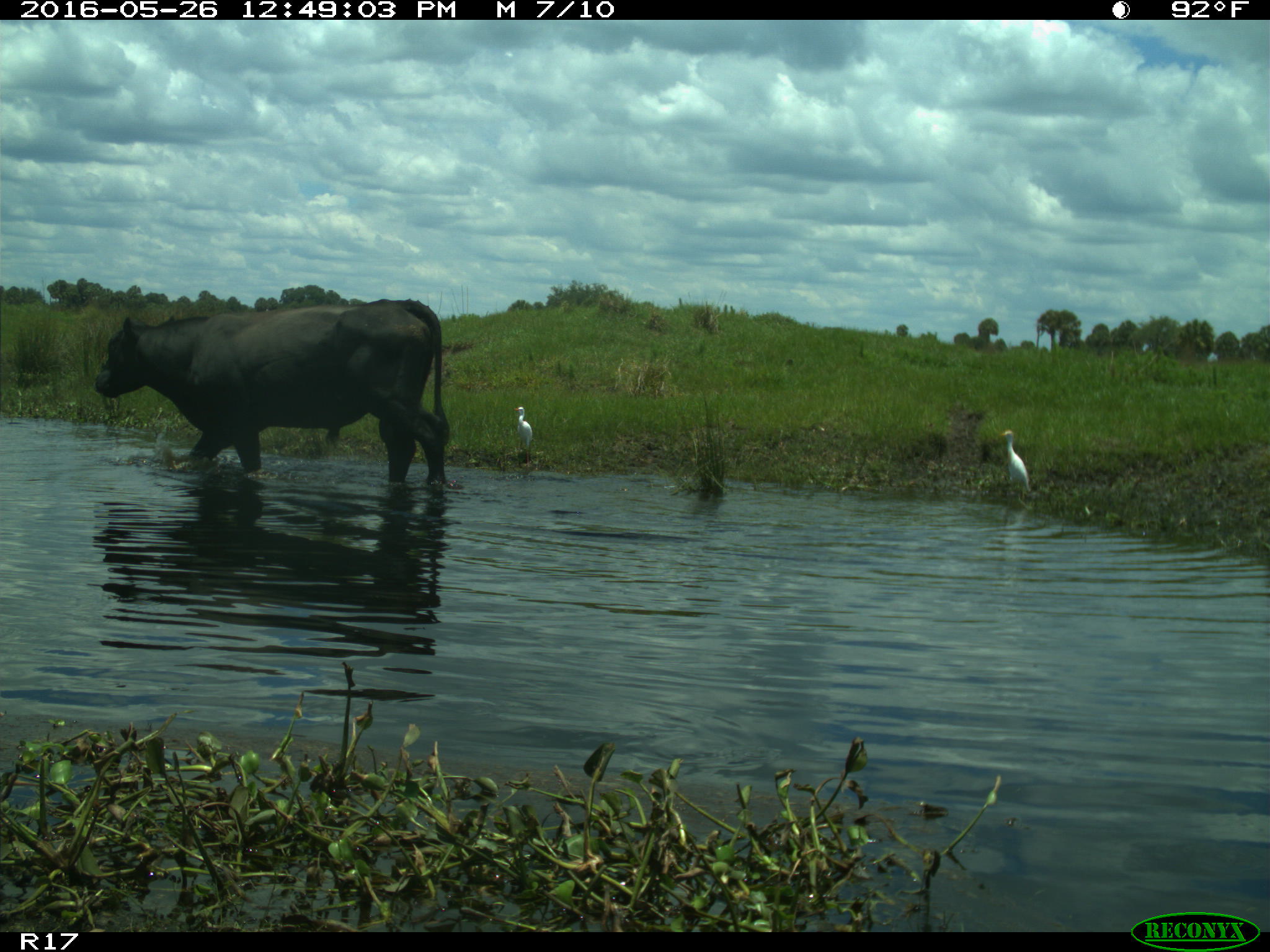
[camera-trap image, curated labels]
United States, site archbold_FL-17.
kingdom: Animalia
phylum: Chordata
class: Mammalia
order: Artiodactyla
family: Bovidae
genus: Bos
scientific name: Bos taurus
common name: domestic cow